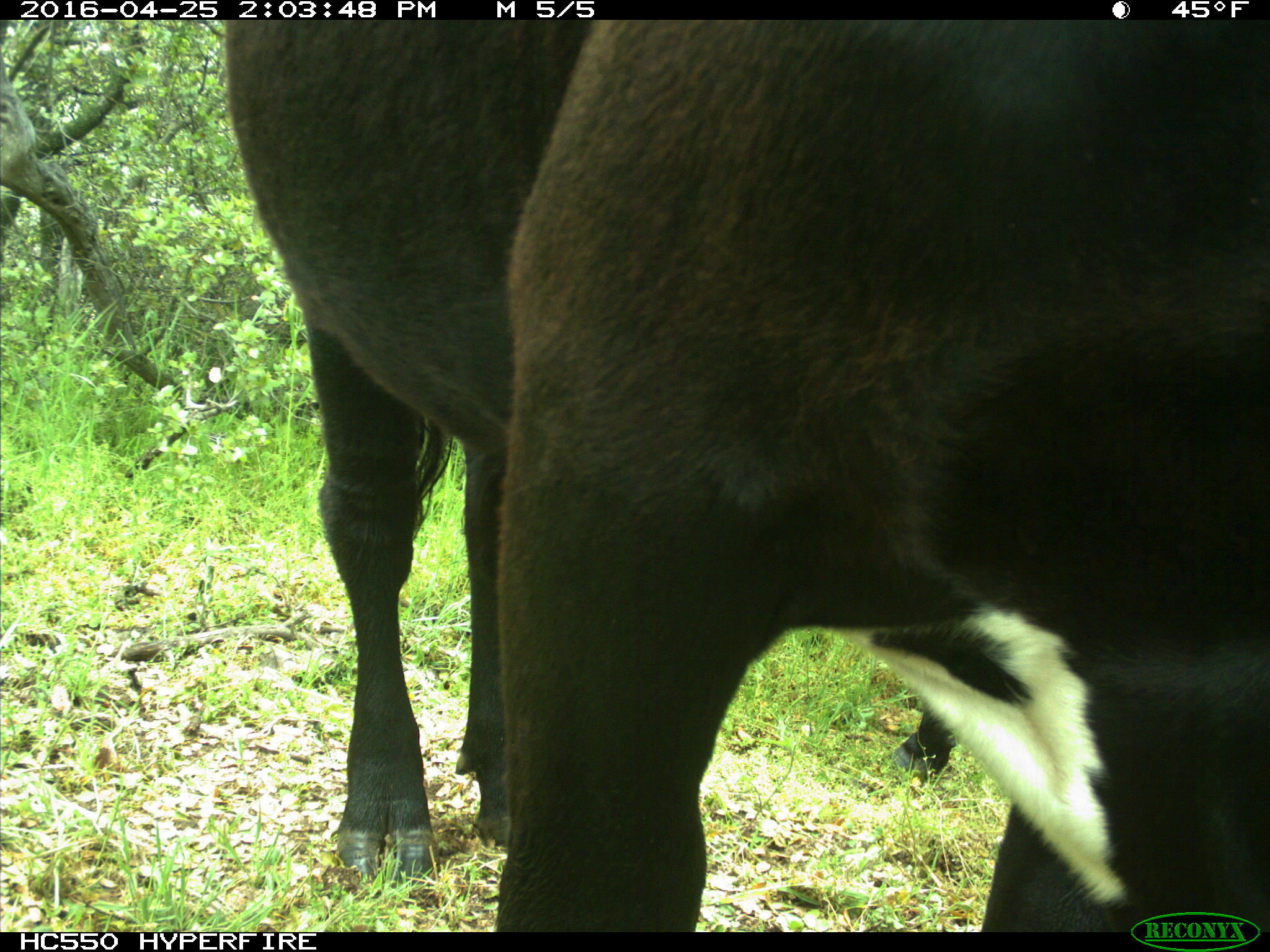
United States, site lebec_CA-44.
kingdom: Animalia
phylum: Chordata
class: Mammalia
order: Artiodactyla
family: Bovidae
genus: Bos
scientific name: Bos taurus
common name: domestic cow